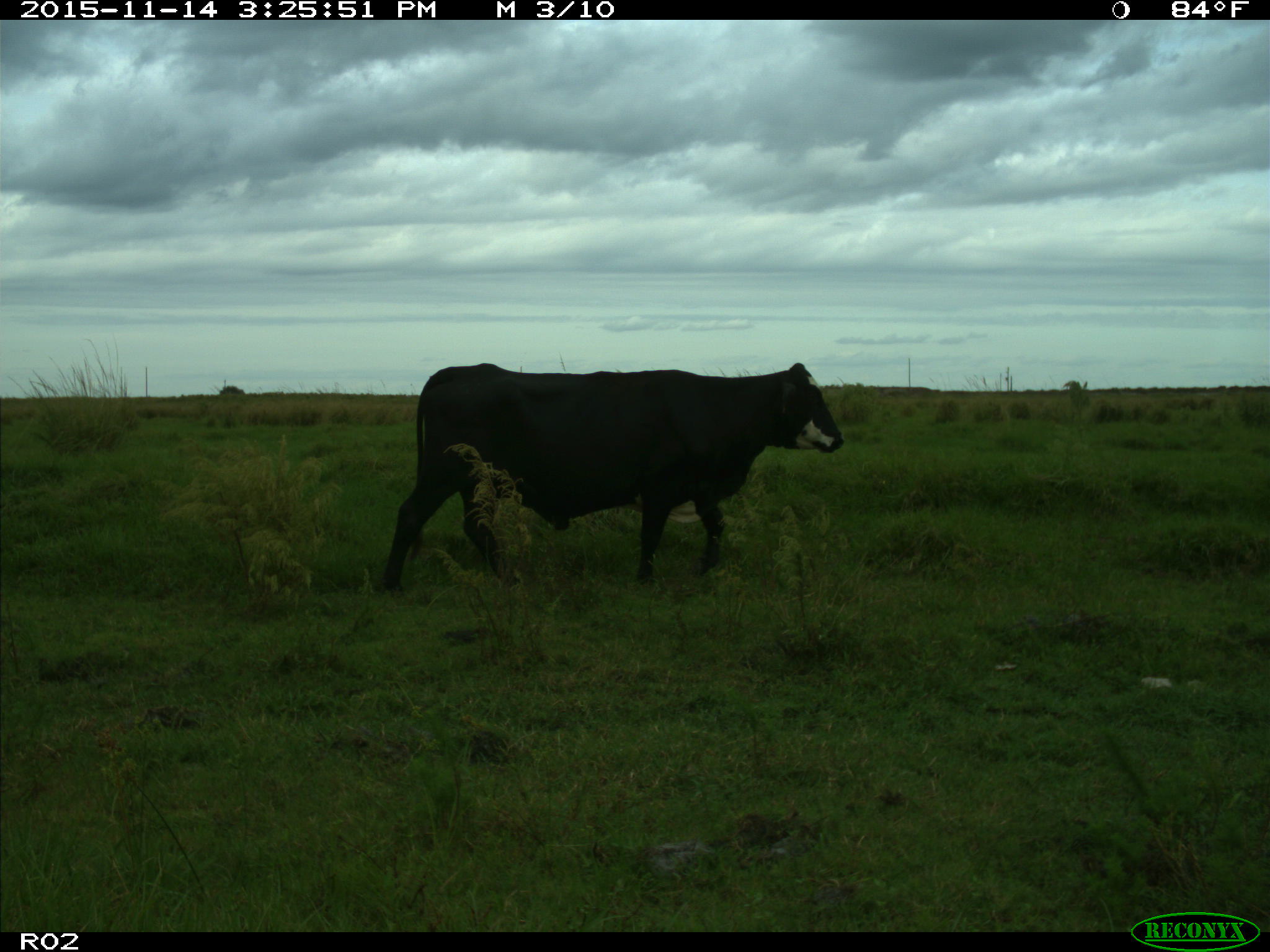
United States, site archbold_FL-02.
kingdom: Animalia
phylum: Chordata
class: Mammalia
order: Artiodactyla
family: Bovidae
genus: Bos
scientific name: Bos taurus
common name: domestic cow